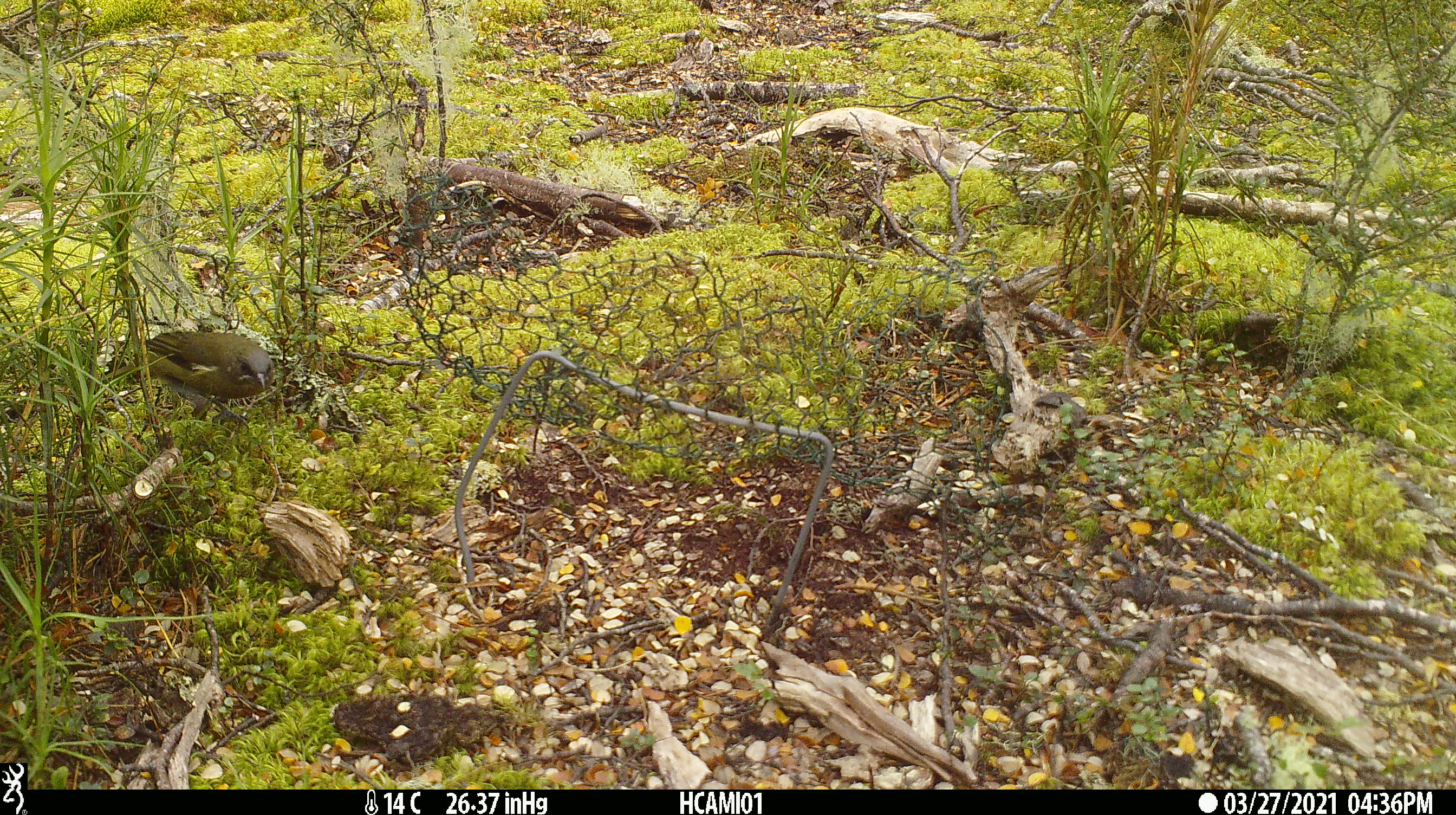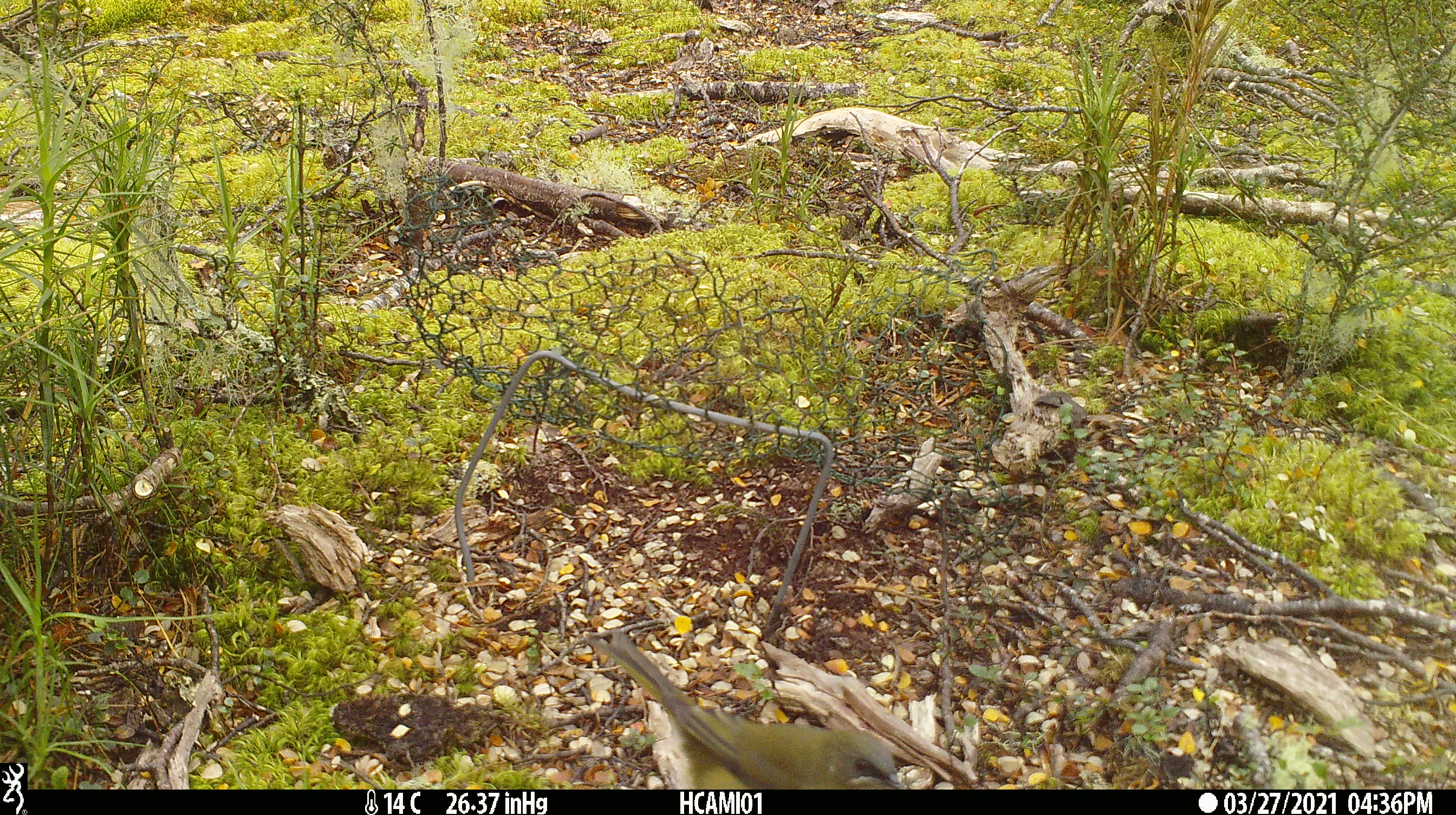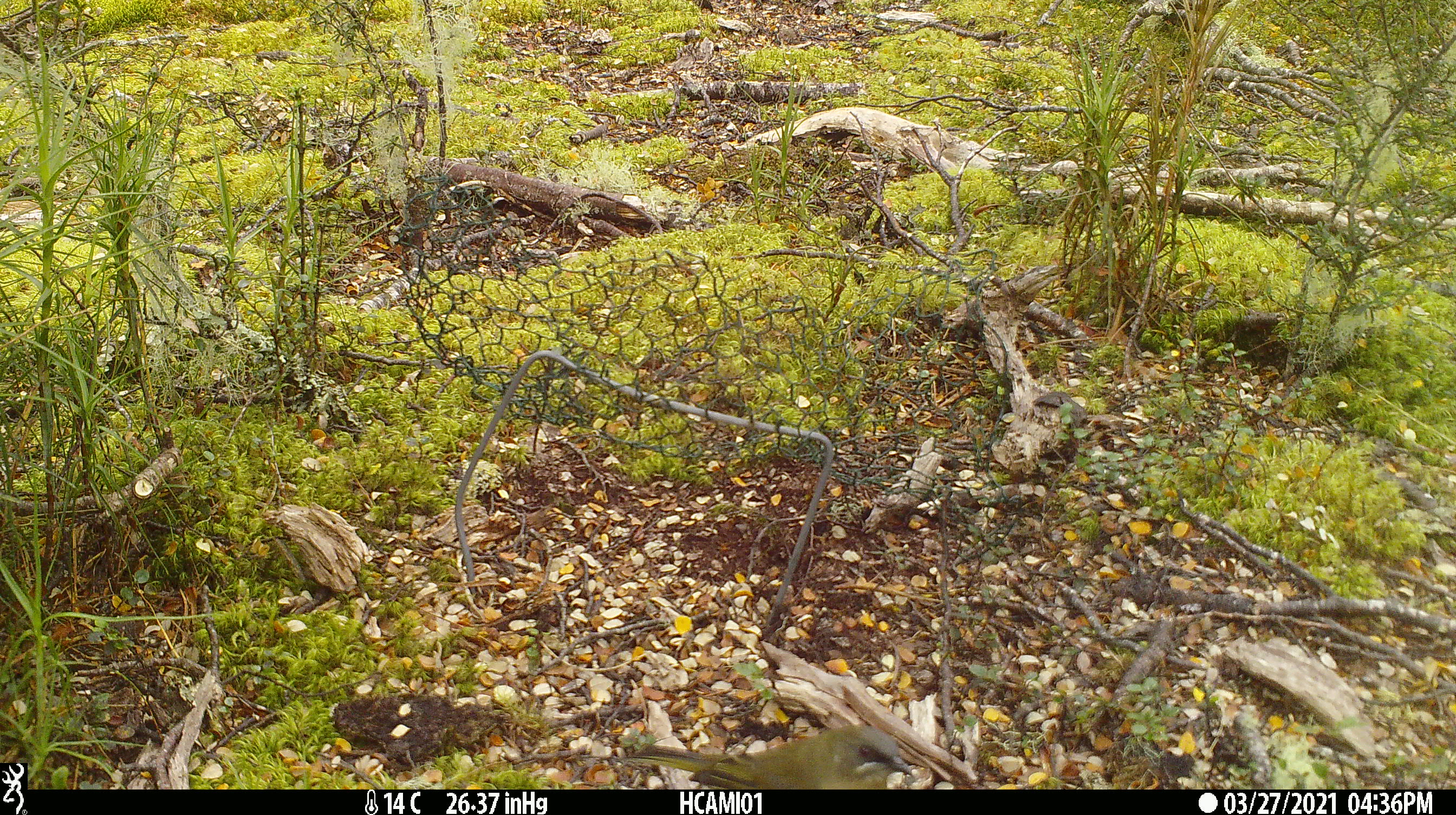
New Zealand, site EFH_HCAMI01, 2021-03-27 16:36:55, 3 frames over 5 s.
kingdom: Animalia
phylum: Chordata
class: Aves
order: Passeriformes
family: Meliphagidae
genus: Anthornis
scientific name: Anthornis melanura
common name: new zealand bellbird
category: bellbird